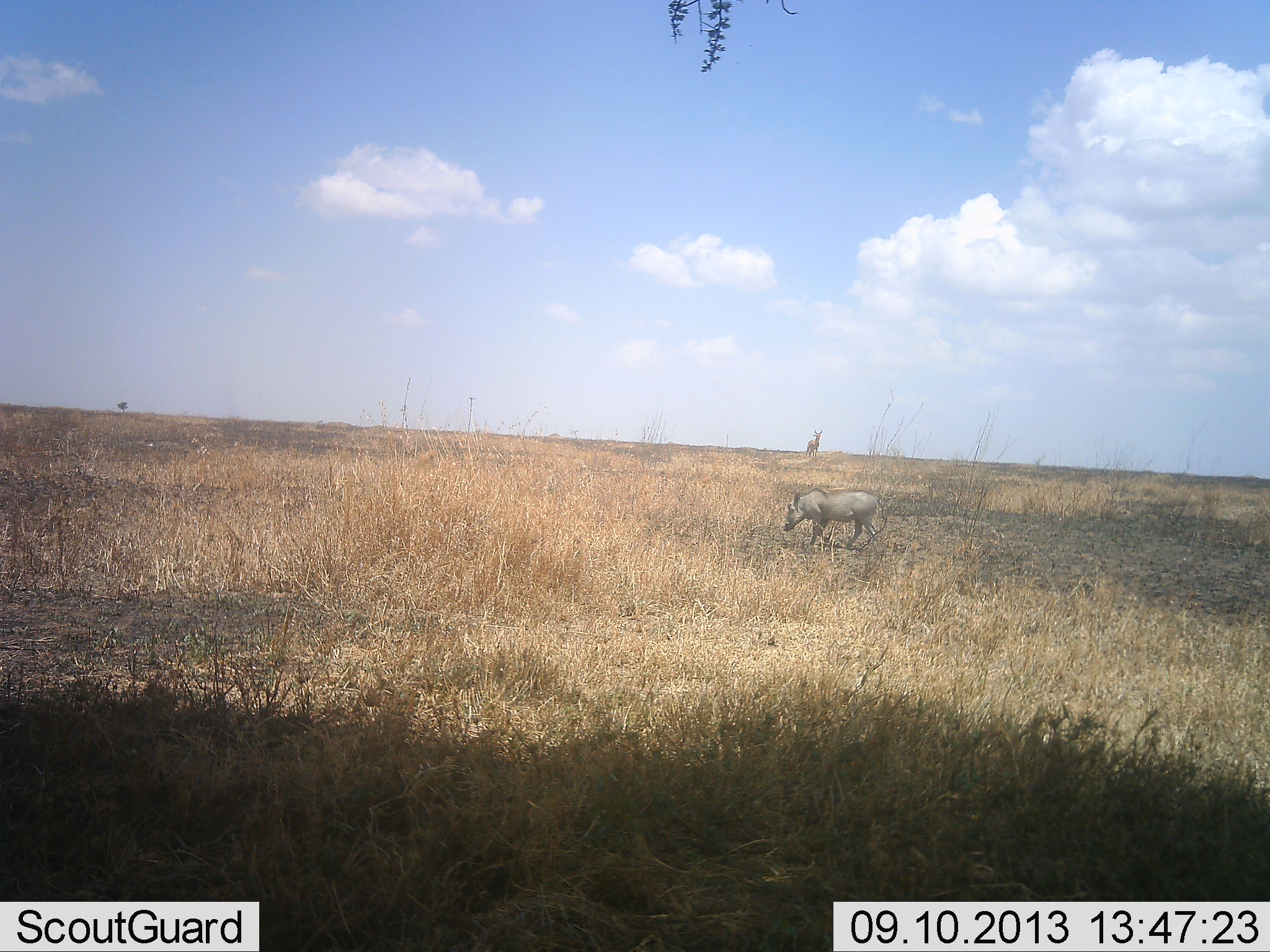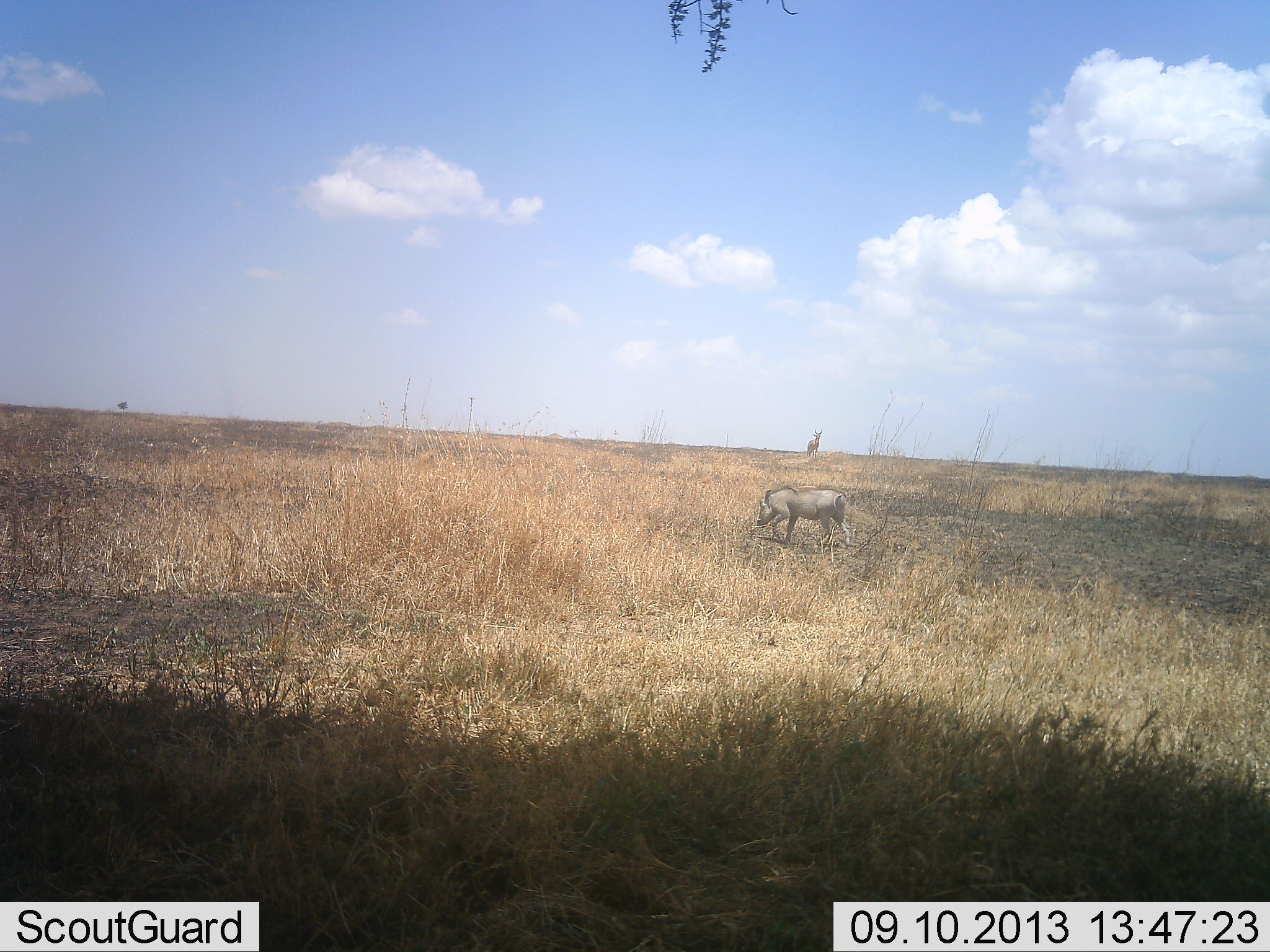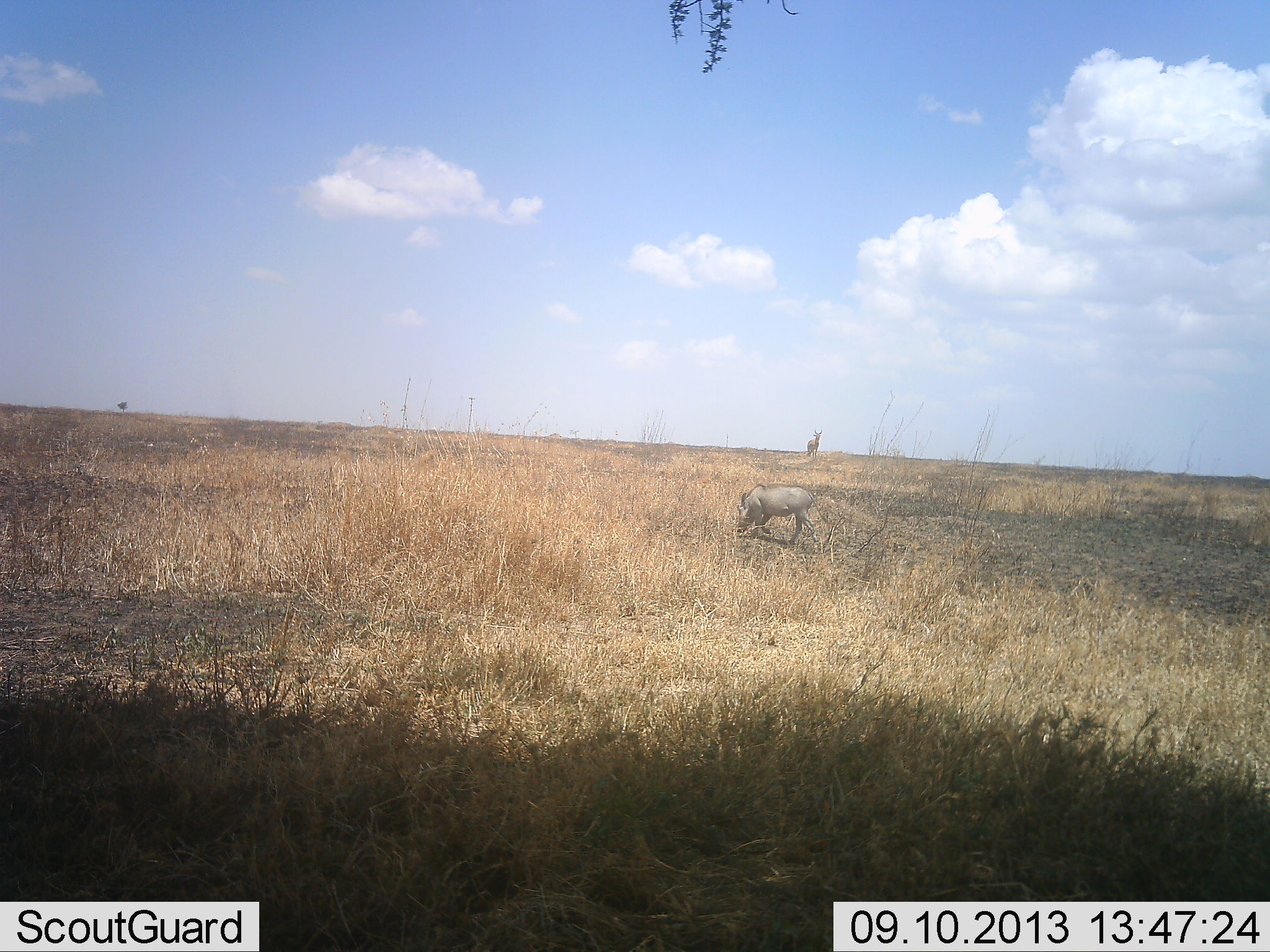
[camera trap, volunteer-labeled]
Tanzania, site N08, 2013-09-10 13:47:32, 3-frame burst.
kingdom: Animalia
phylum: Chordata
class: Mammalia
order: Artiodactyla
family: Suidae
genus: Phacochoerus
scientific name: Phacochoerus africanus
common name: warthog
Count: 1.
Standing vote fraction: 4%.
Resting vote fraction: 0%.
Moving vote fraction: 100%.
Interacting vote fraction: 0%.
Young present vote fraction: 0%.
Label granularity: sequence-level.